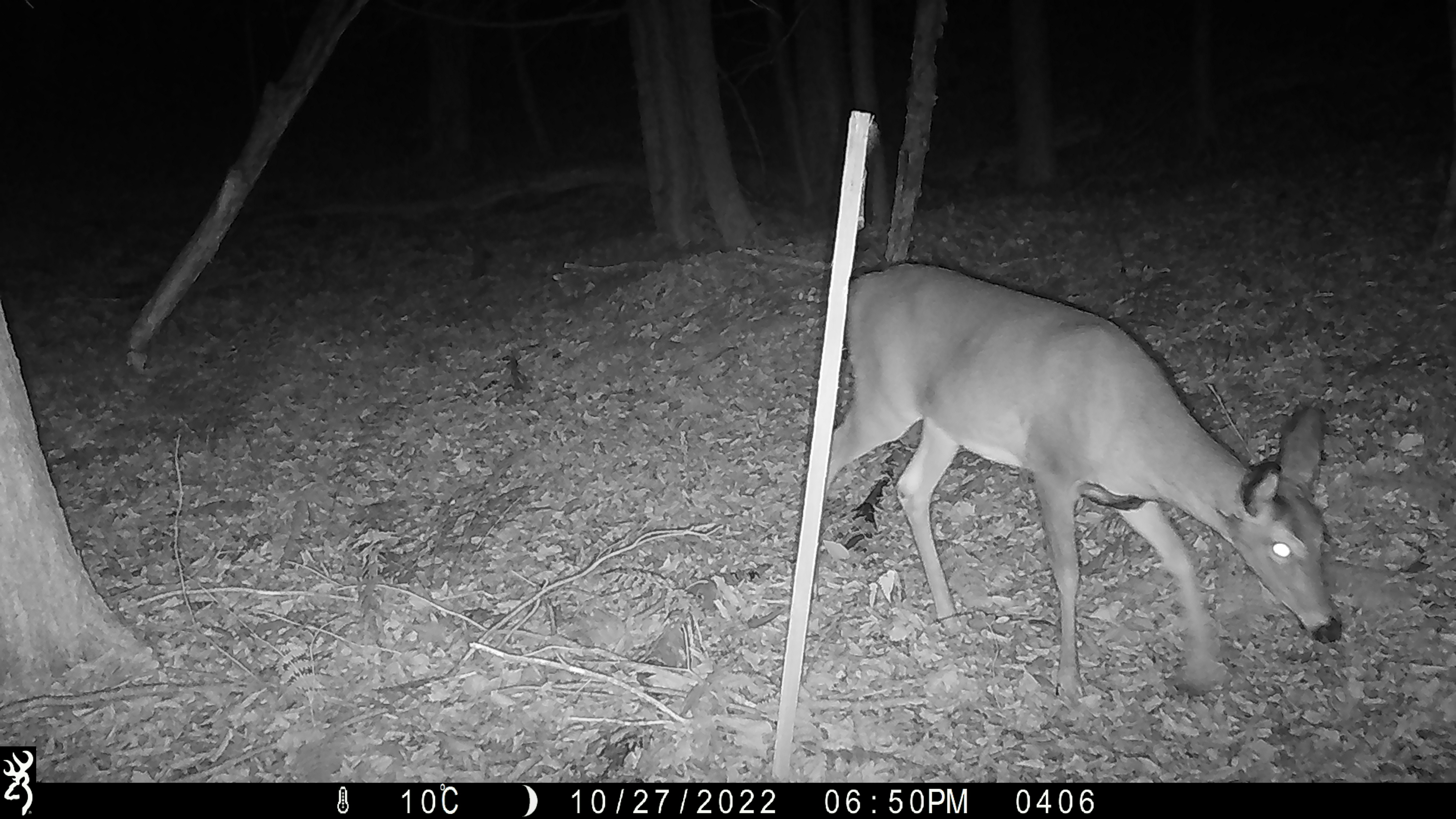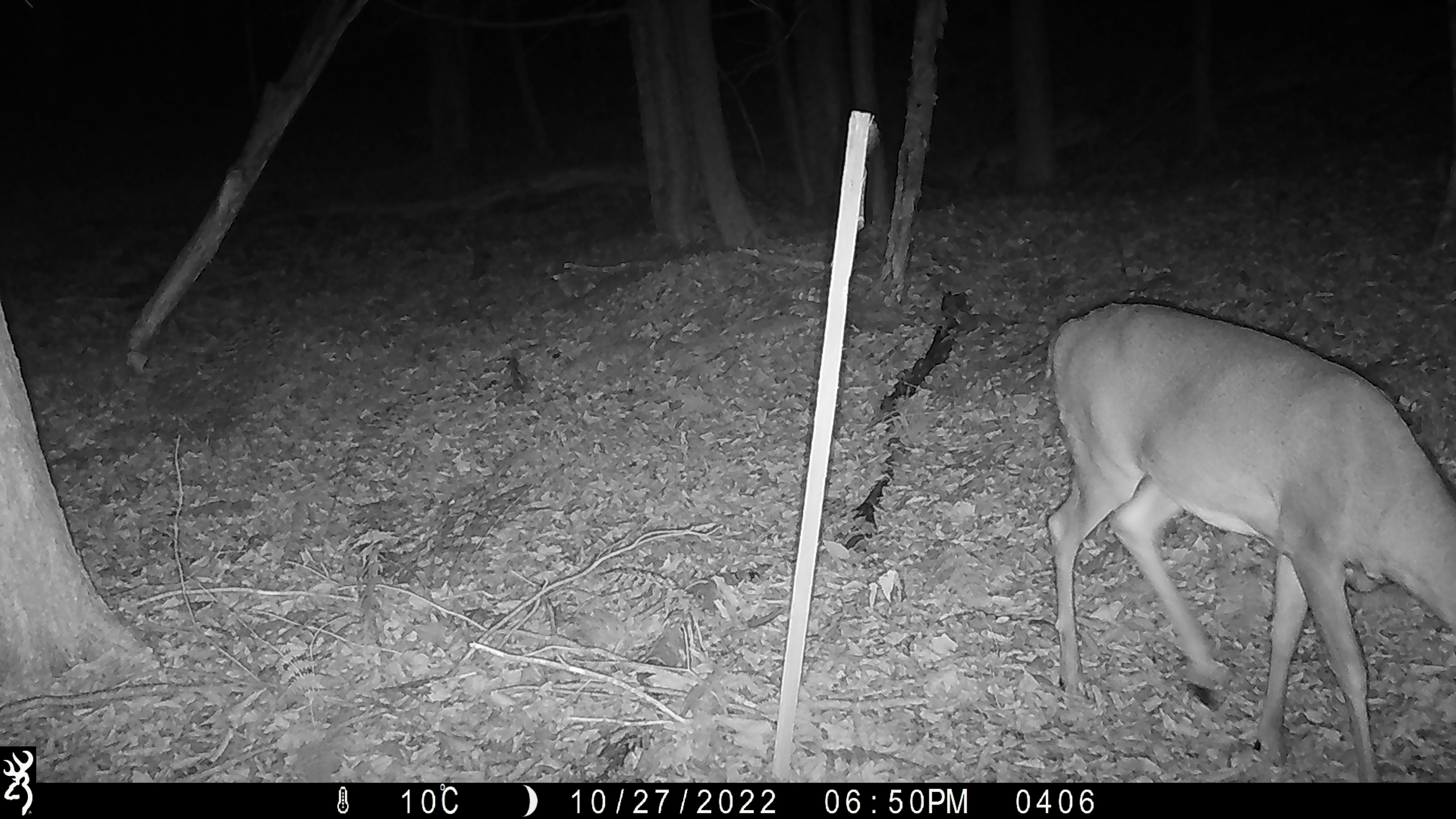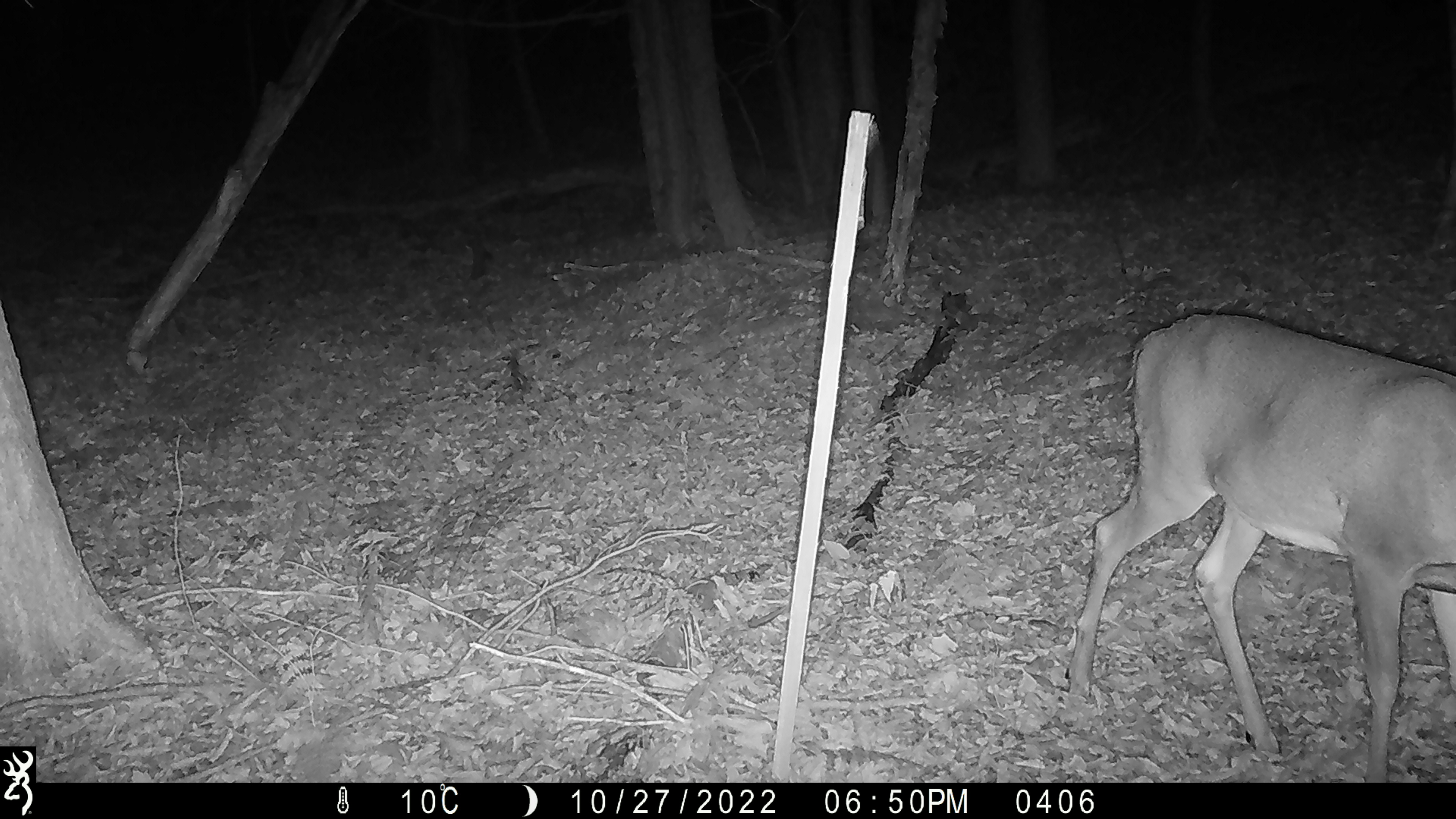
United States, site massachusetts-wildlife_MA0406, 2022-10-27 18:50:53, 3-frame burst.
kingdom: Animalia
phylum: Chordata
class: Mammalia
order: Artiodactyla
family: Cervidae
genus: Odocoileus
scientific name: Odocoileus virginianus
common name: white-tailed deer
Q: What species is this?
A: White-tailed deer (Odocoileus virginianus).